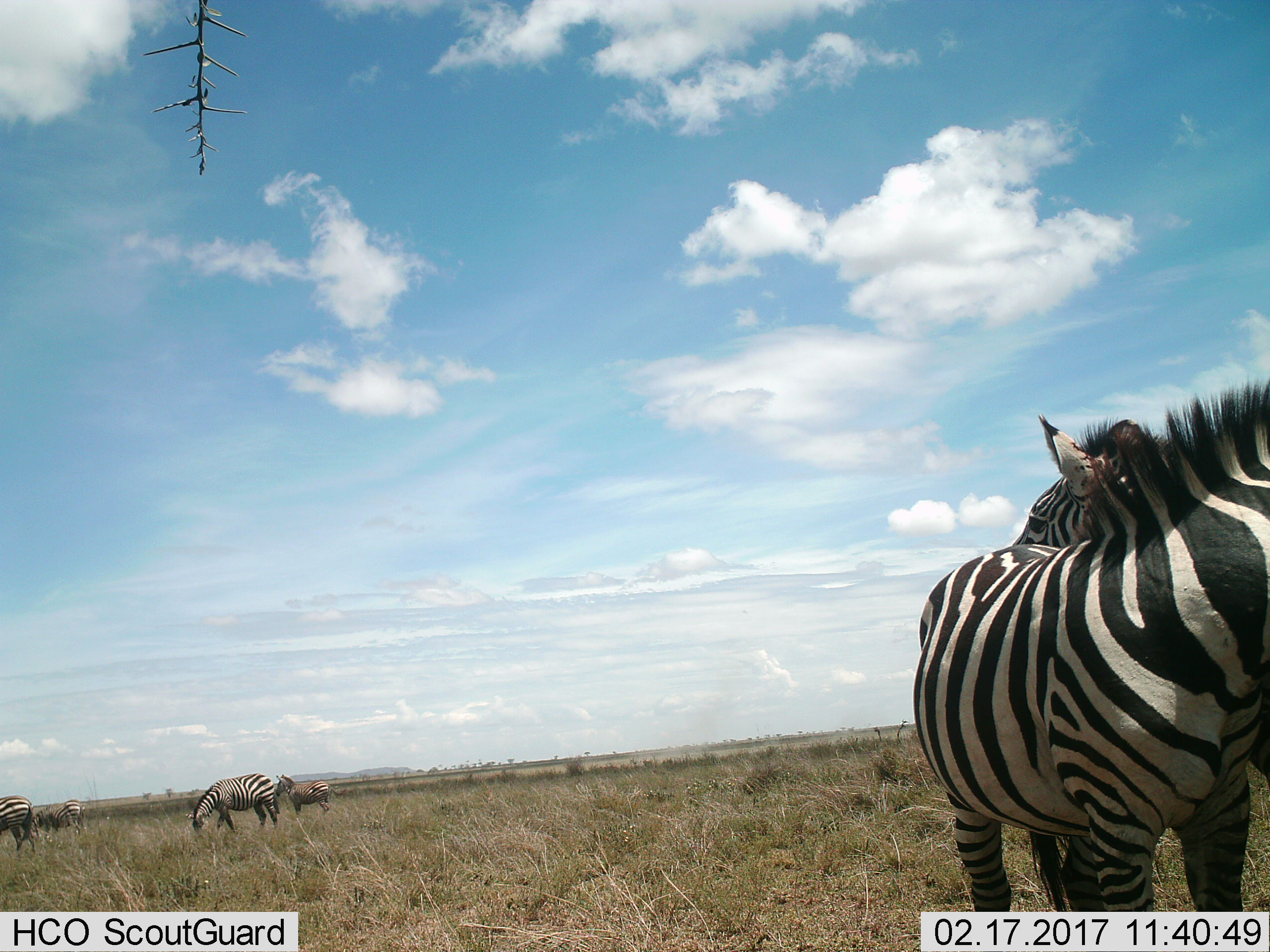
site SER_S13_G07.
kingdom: Animalia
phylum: Chordata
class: Mammalia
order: Perissodactyla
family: Equidae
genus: Equus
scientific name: Equus quagga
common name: plains zebra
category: zebraplains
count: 6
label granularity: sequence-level